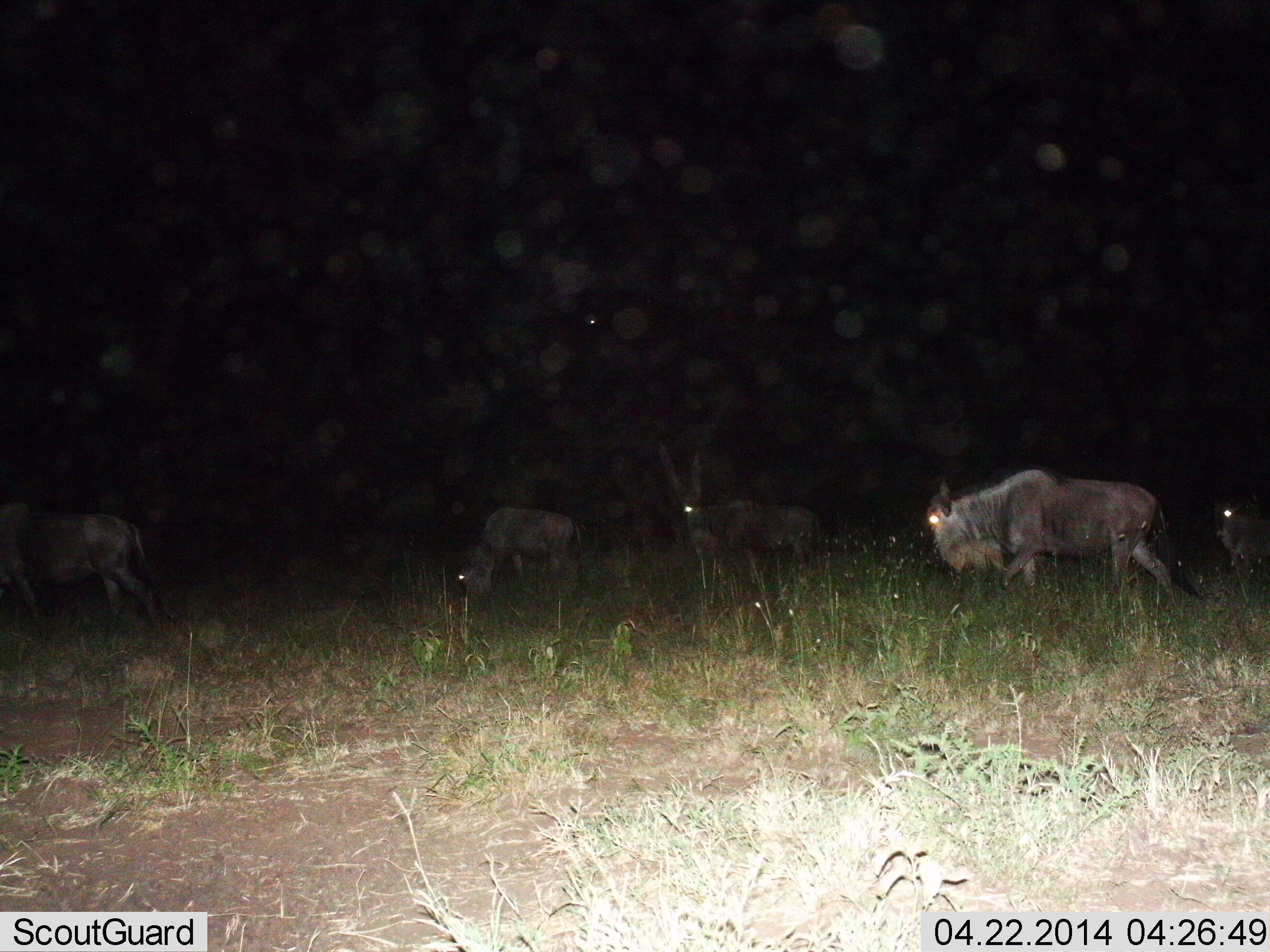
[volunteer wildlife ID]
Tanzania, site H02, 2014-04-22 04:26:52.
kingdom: Animalia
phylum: Chordata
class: Mammalia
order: Artiodactyla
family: Bovidae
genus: Connochaetes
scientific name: Connochaetes taurinus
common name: blue wildebeest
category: wildebeest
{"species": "wildebeest (blue wildebeest) (Connochaetes taurinus)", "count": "5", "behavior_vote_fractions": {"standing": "27%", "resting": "4%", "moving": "75%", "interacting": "3%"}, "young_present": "3%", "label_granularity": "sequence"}